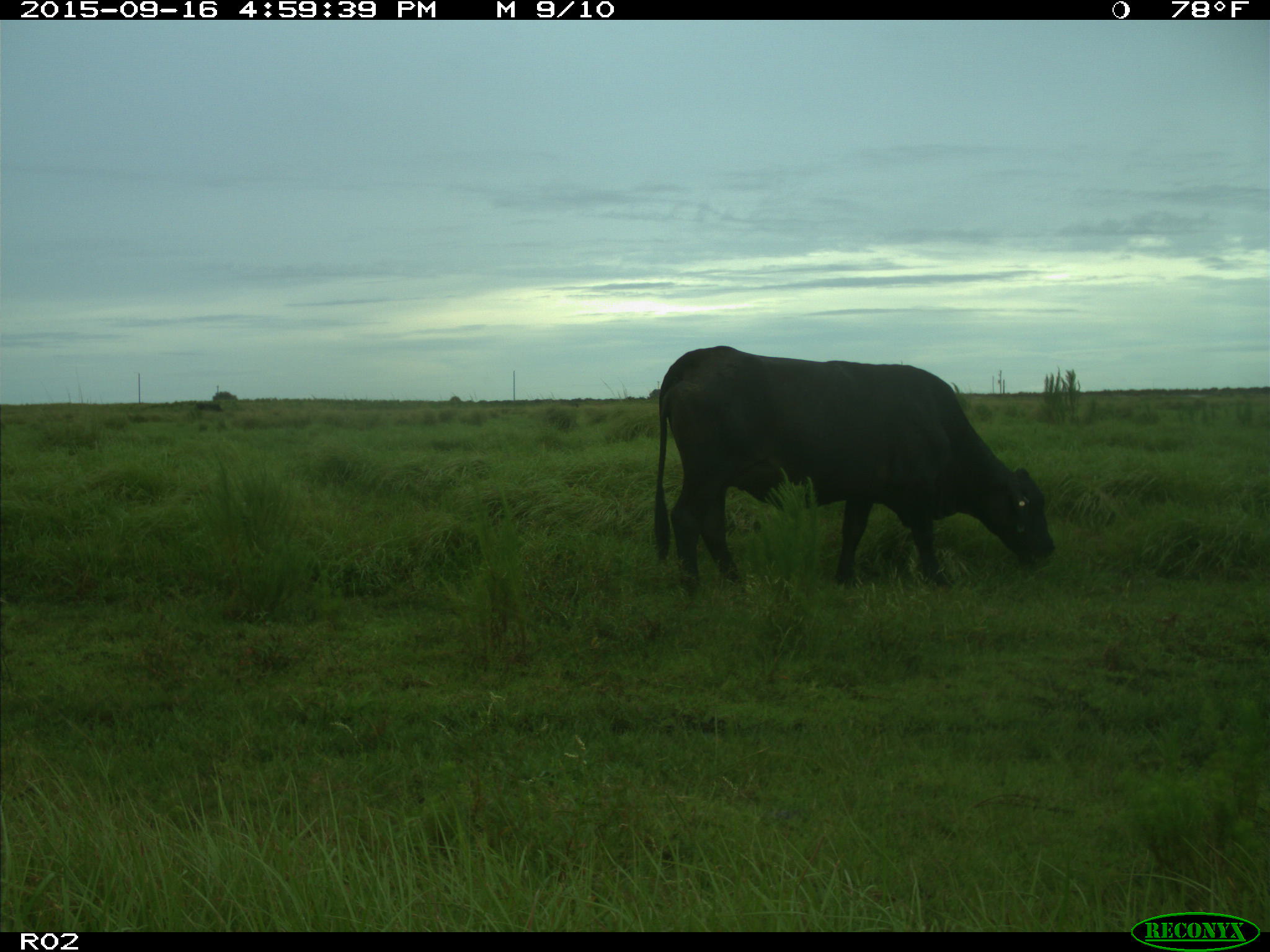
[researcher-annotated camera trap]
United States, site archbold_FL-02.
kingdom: Animalia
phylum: Chordata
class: Mammalia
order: Artiodactyla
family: Bovidae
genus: Bos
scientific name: Bos taurus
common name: domestic cow